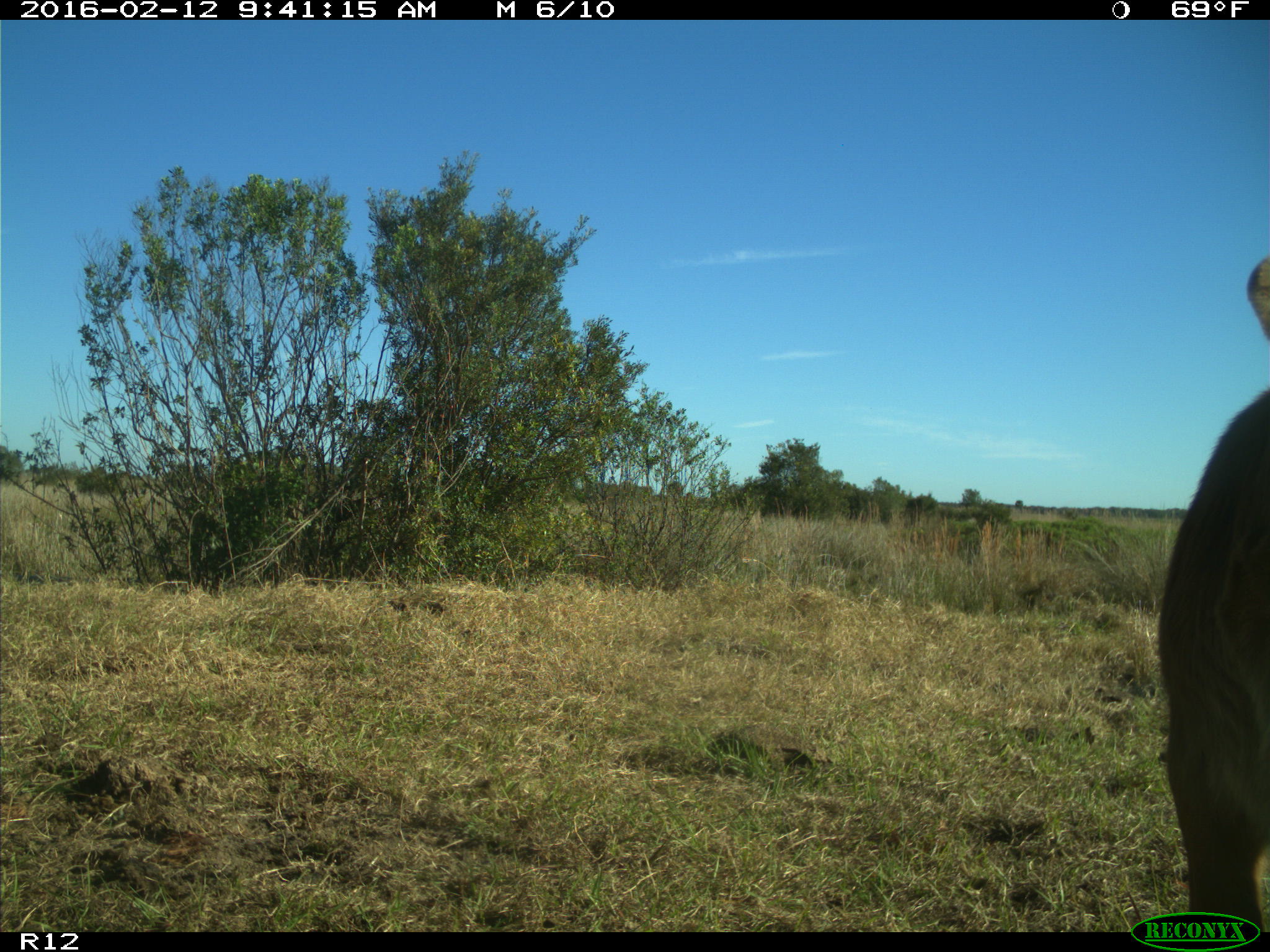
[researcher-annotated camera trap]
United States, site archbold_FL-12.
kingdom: Animalia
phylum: Chordata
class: Mammalia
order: Artiodactyla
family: Bovidae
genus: Bos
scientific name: Bos taurus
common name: domestic cow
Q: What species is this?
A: Bos taurus (domestic cow).